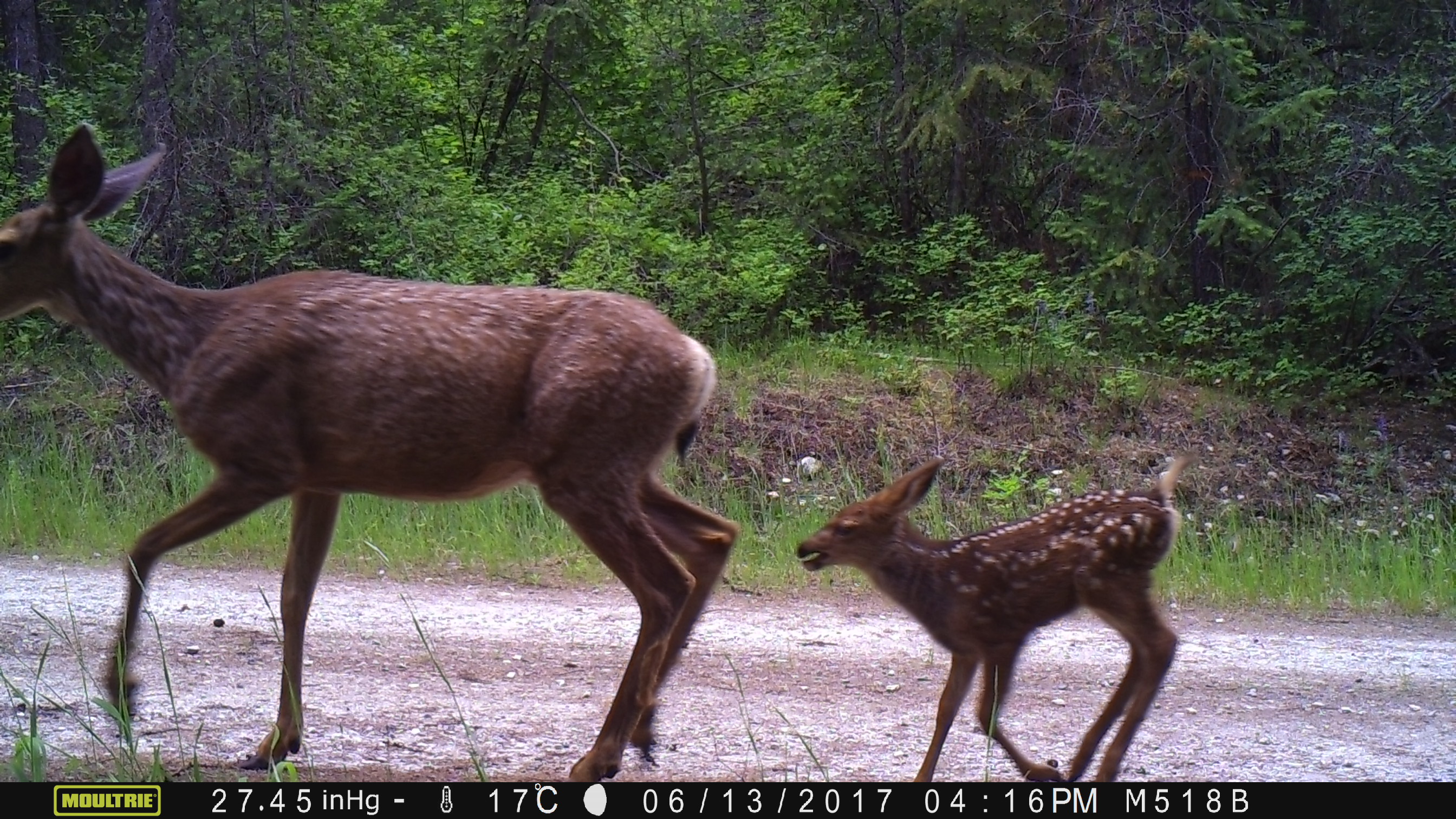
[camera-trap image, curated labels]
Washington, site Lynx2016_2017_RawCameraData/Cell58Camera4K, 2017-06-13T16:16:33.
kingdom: Animalia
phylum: Chordata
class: Mammalia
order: Artiodactyla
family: Cervidae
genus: Odocoileus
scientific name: Odocoileus hemionus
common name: mule deer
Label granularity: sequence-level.